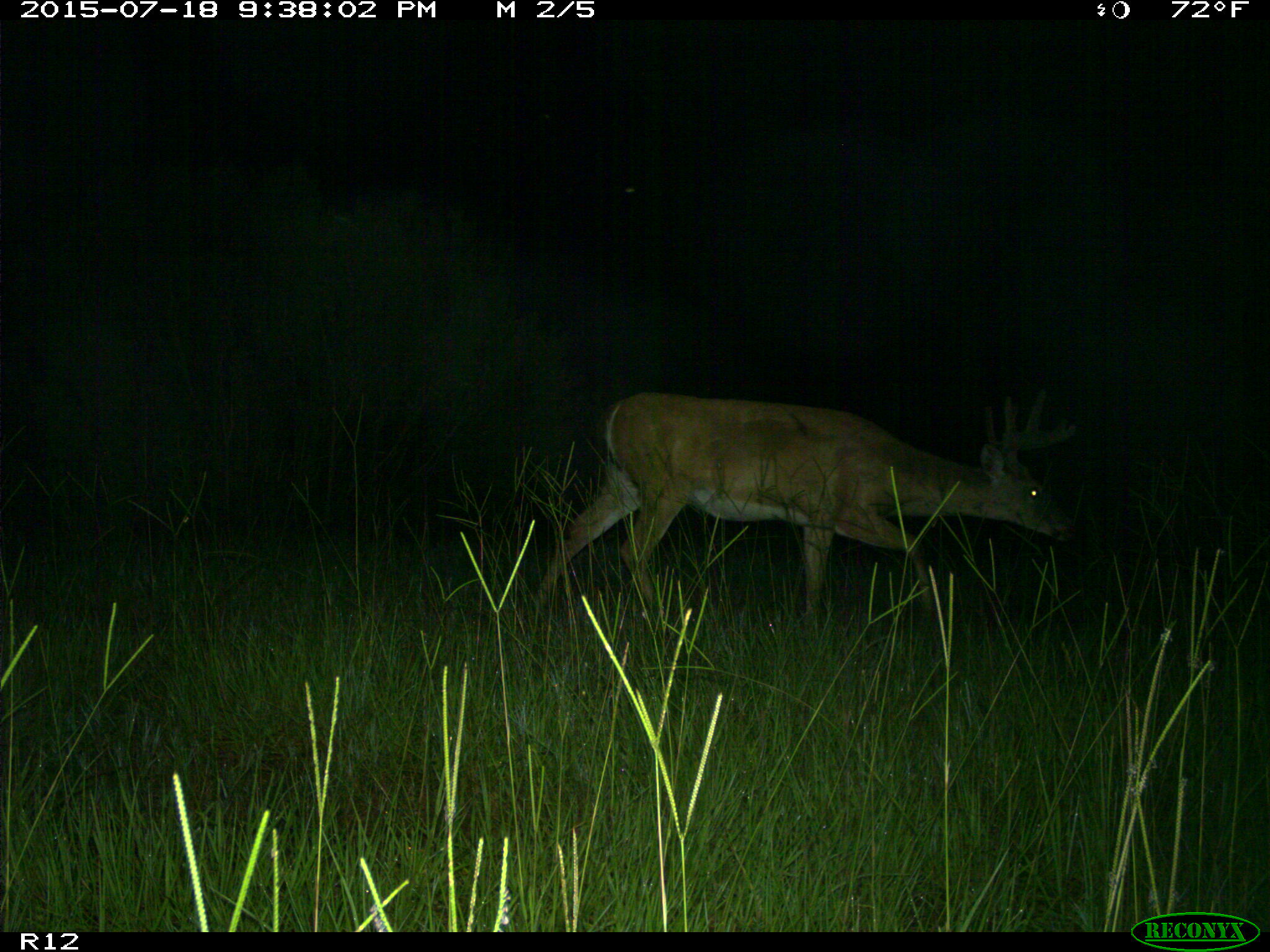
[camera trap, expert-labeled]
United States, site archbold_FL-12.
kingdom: Animalia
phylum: Chordata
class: Mammalia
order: Artiodactyla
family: Cervidae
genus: Odocoileus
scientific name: Odocoileus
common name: deer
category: unidentified deer